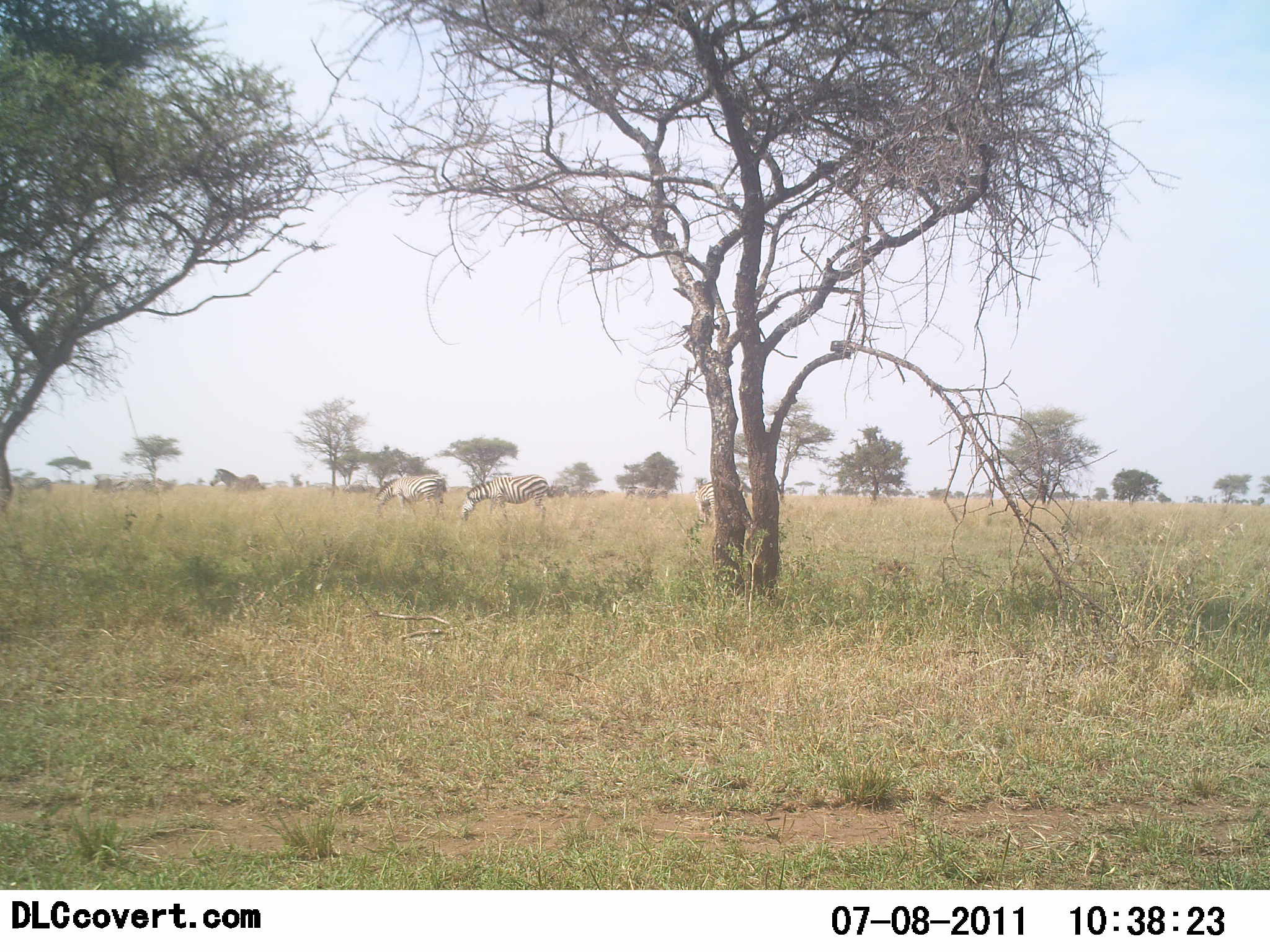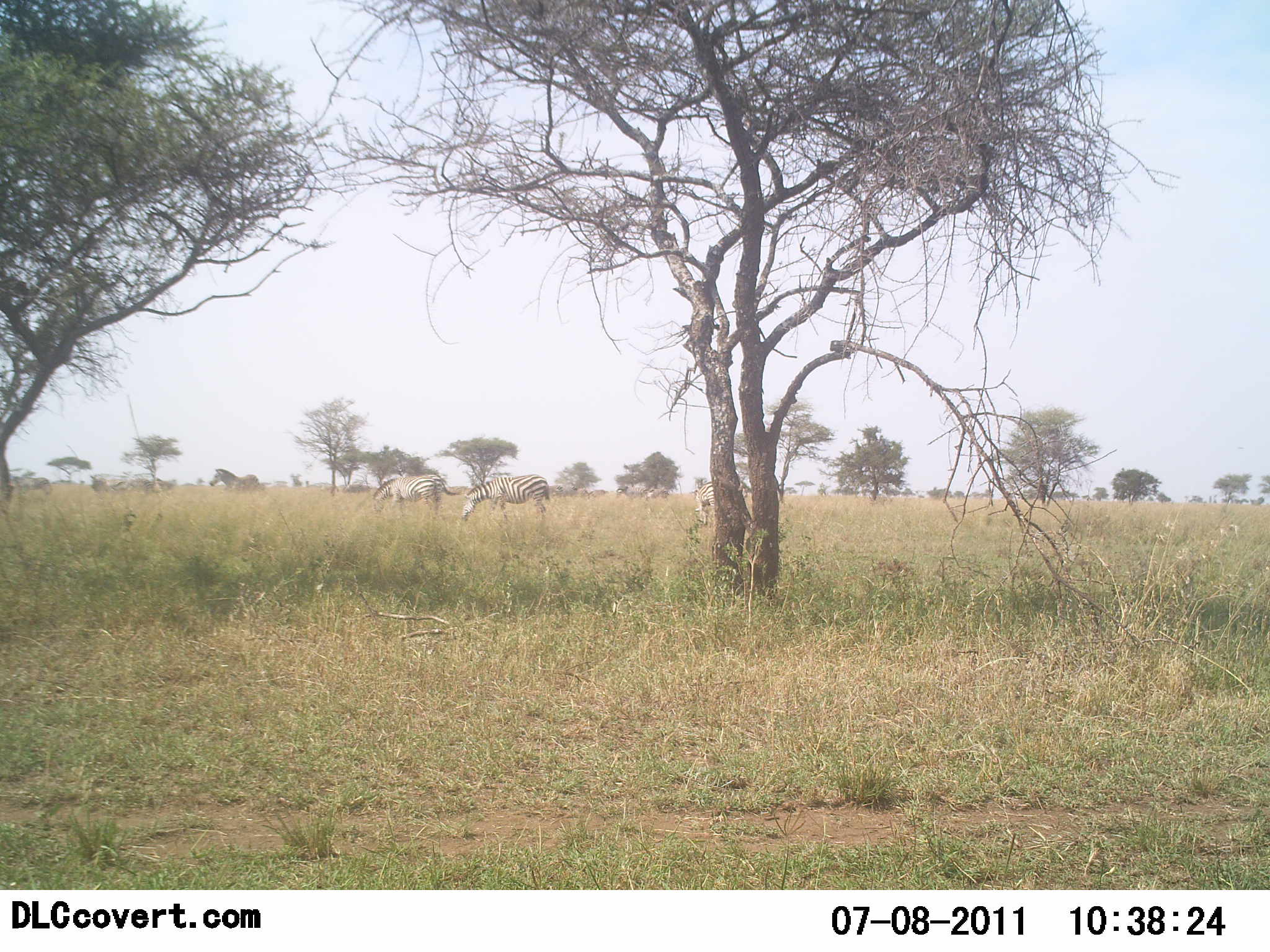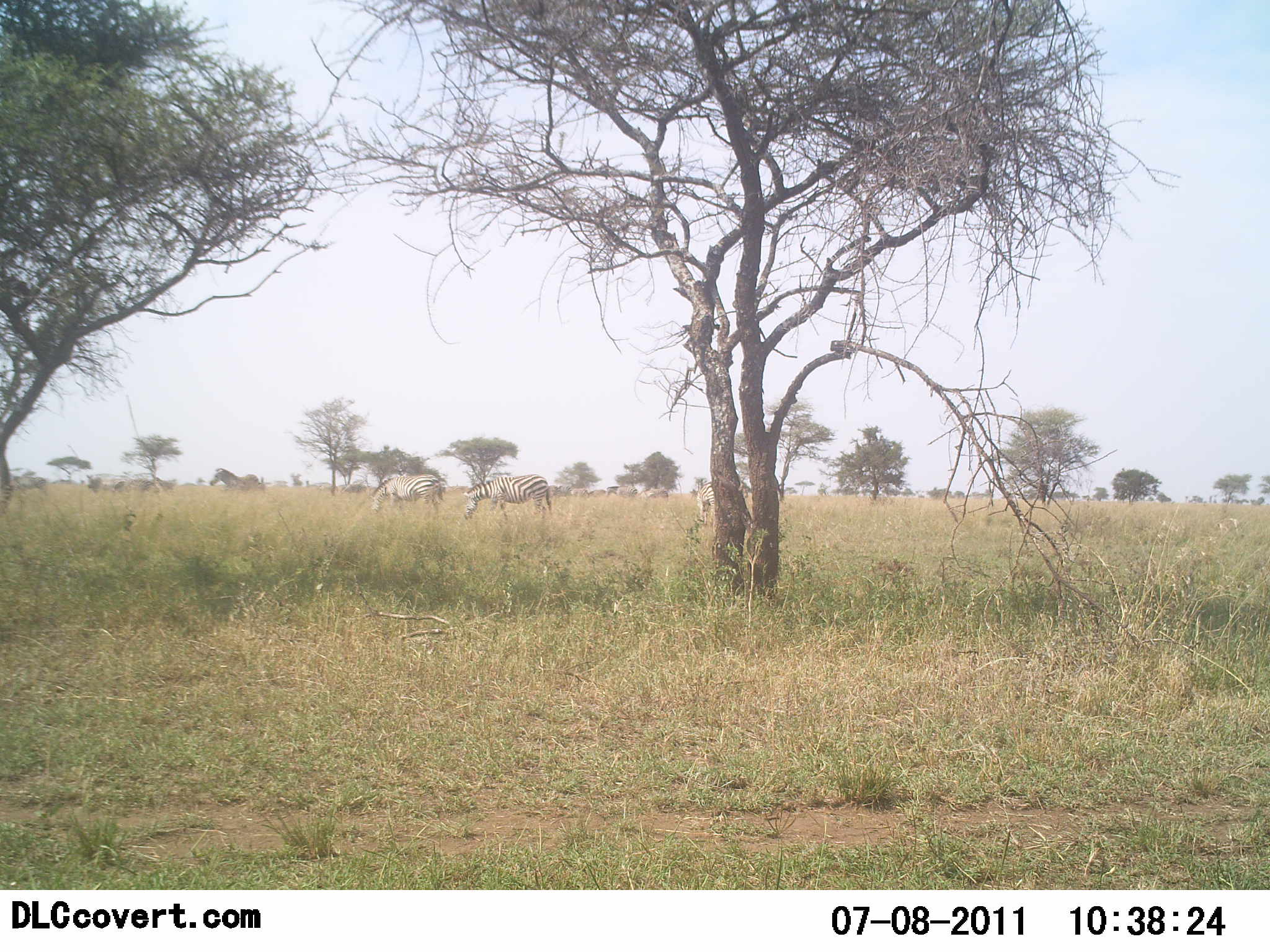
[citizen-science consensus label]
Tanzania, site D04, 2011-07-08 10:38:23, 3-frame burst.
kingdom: Animalia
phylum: Chordata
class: Mammalia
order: Perissodactyla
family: Equidae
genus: Equus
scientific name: Equus quagga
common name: plains zebra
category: zebra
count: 8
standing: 58%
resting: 0%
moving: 25%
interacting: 0%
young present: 8%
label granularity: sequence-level